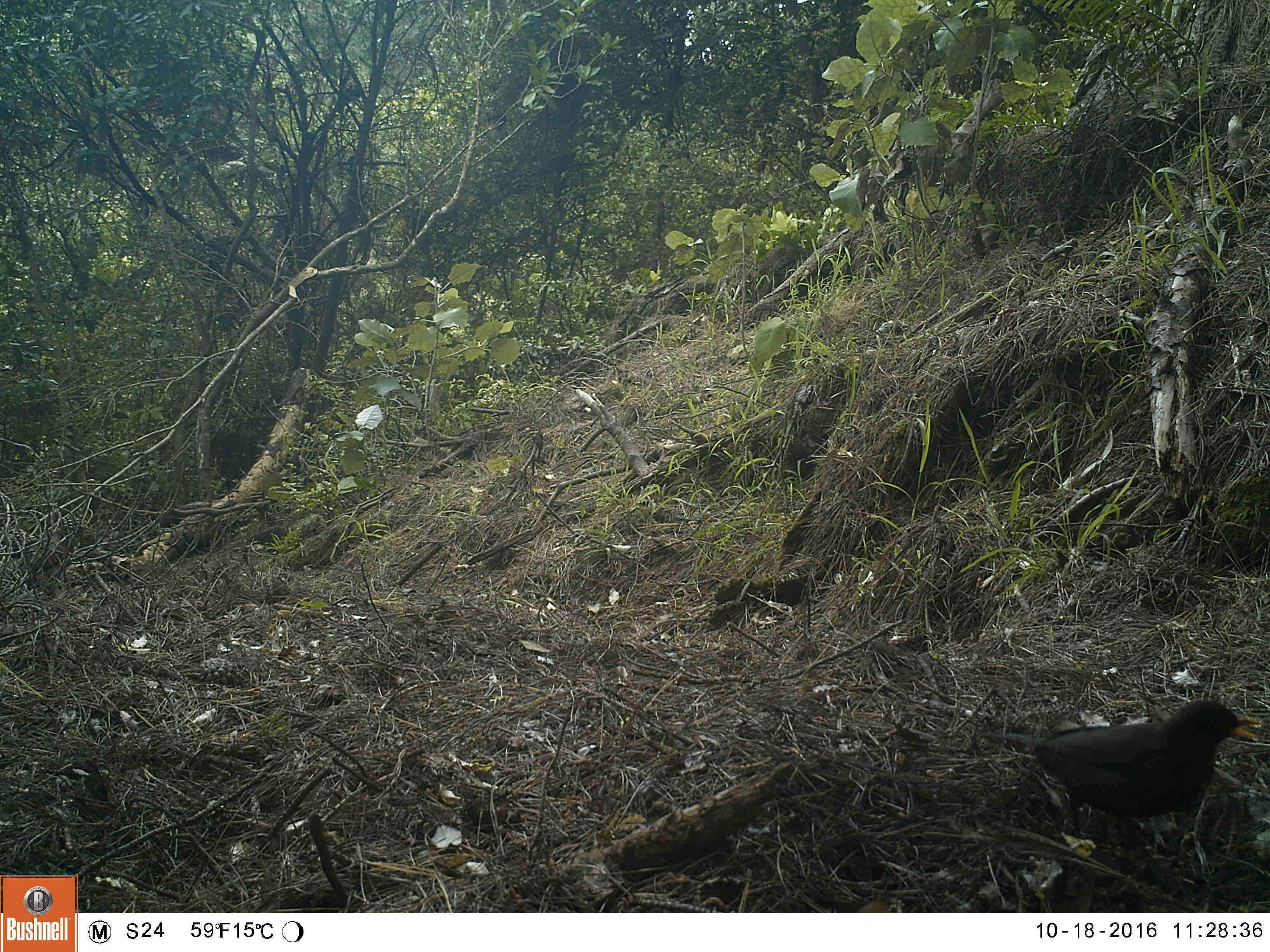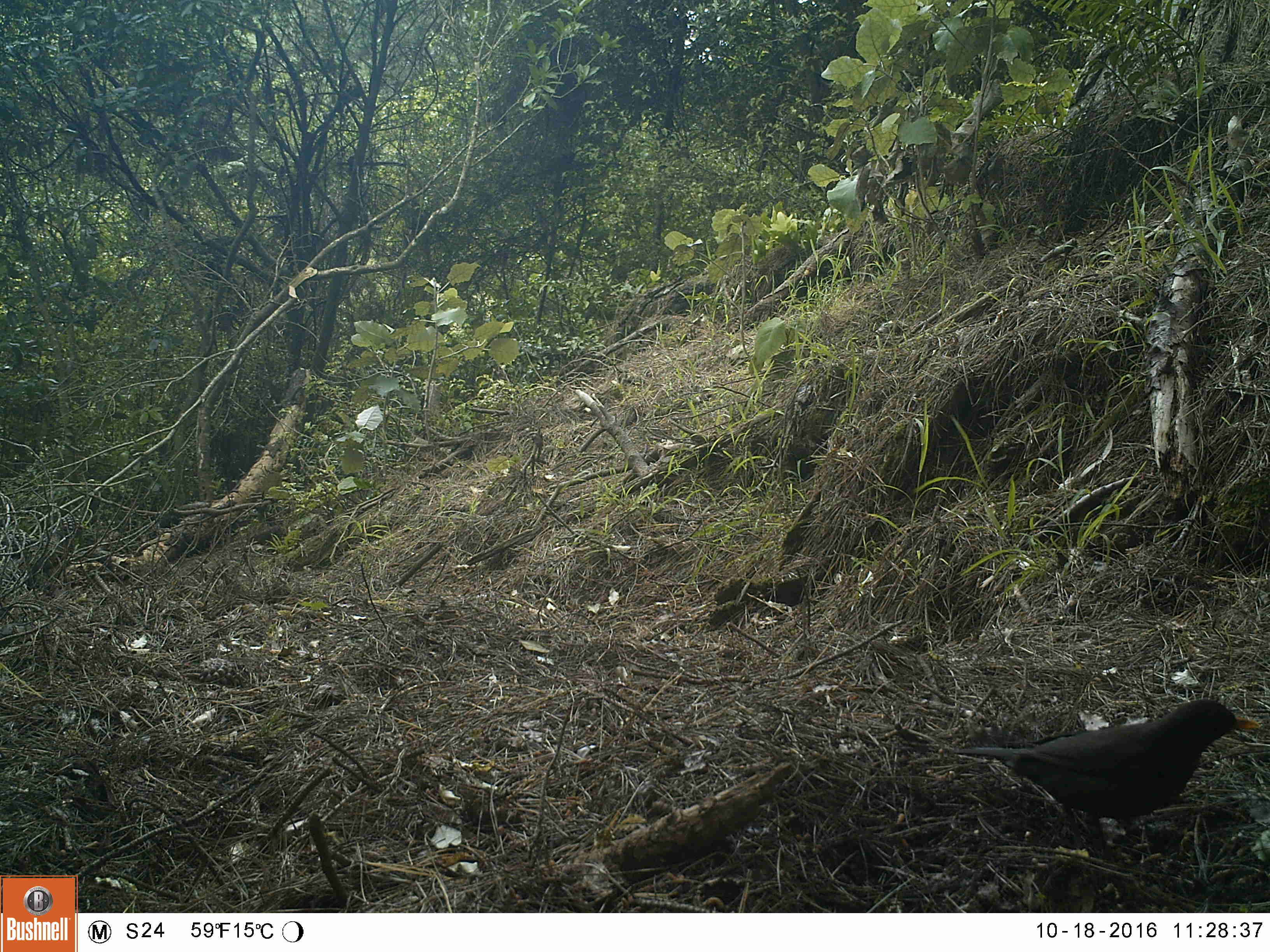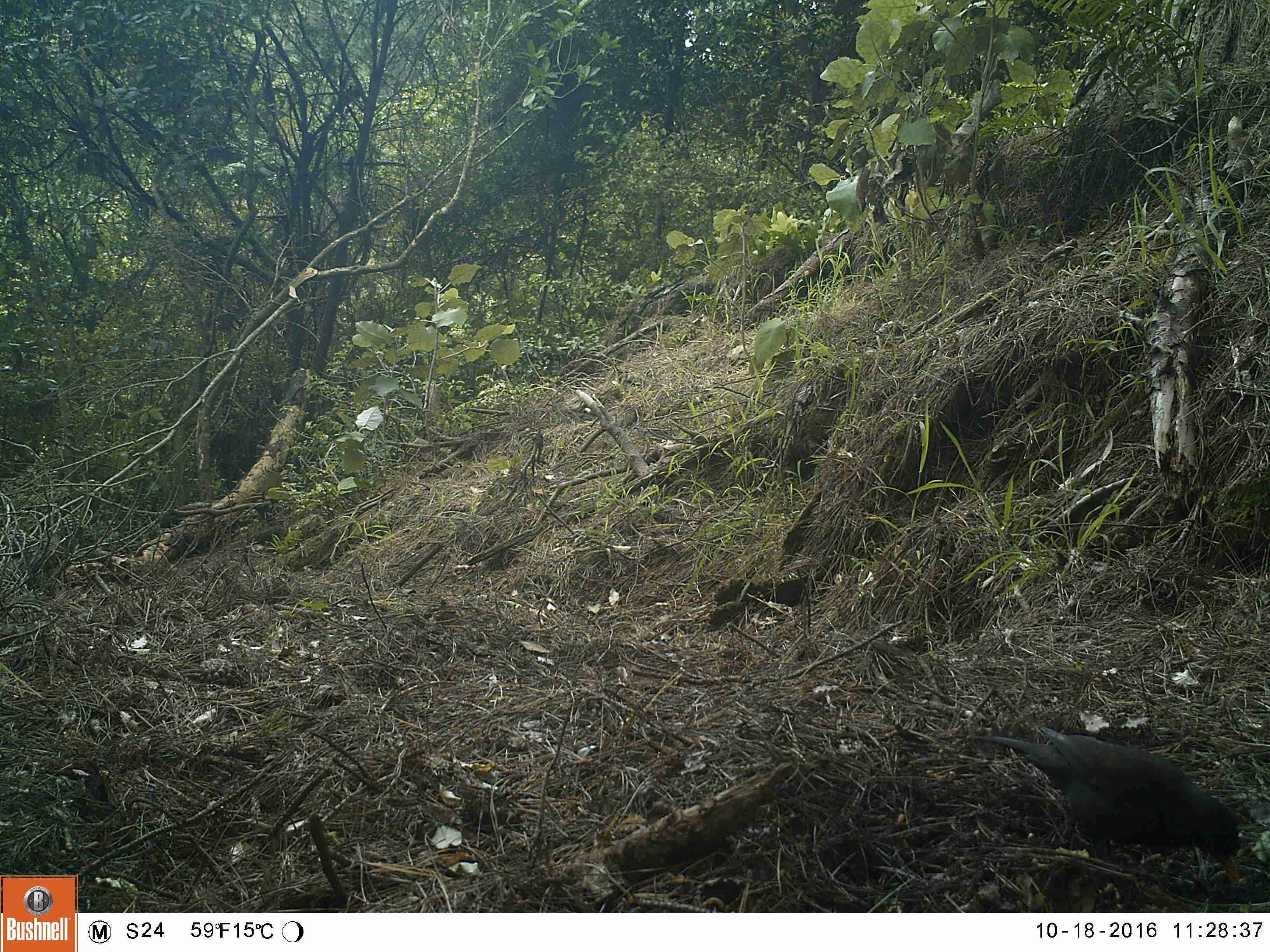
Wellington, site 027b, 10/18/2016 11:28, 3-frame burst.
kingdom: Animalia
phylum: Chordata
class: Aves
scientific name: Aves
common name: bird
Bird (Aves).